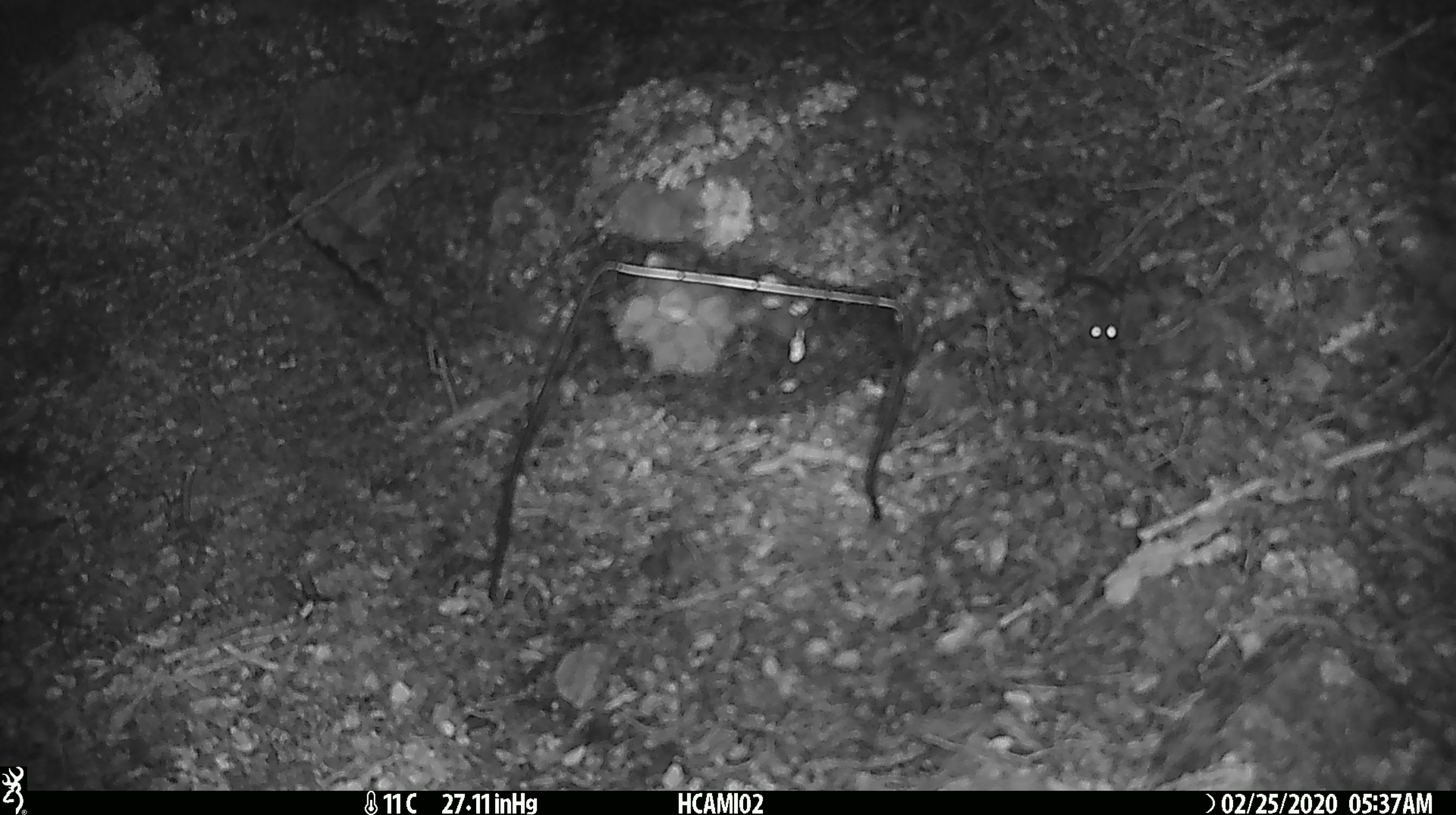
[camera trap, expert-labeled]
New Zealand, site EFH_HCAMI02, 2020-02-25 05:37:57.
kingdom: Animalia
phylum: Chordata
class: Mammalia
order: Rodentia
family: Muridae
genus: Mus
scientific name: Mus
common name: mouse